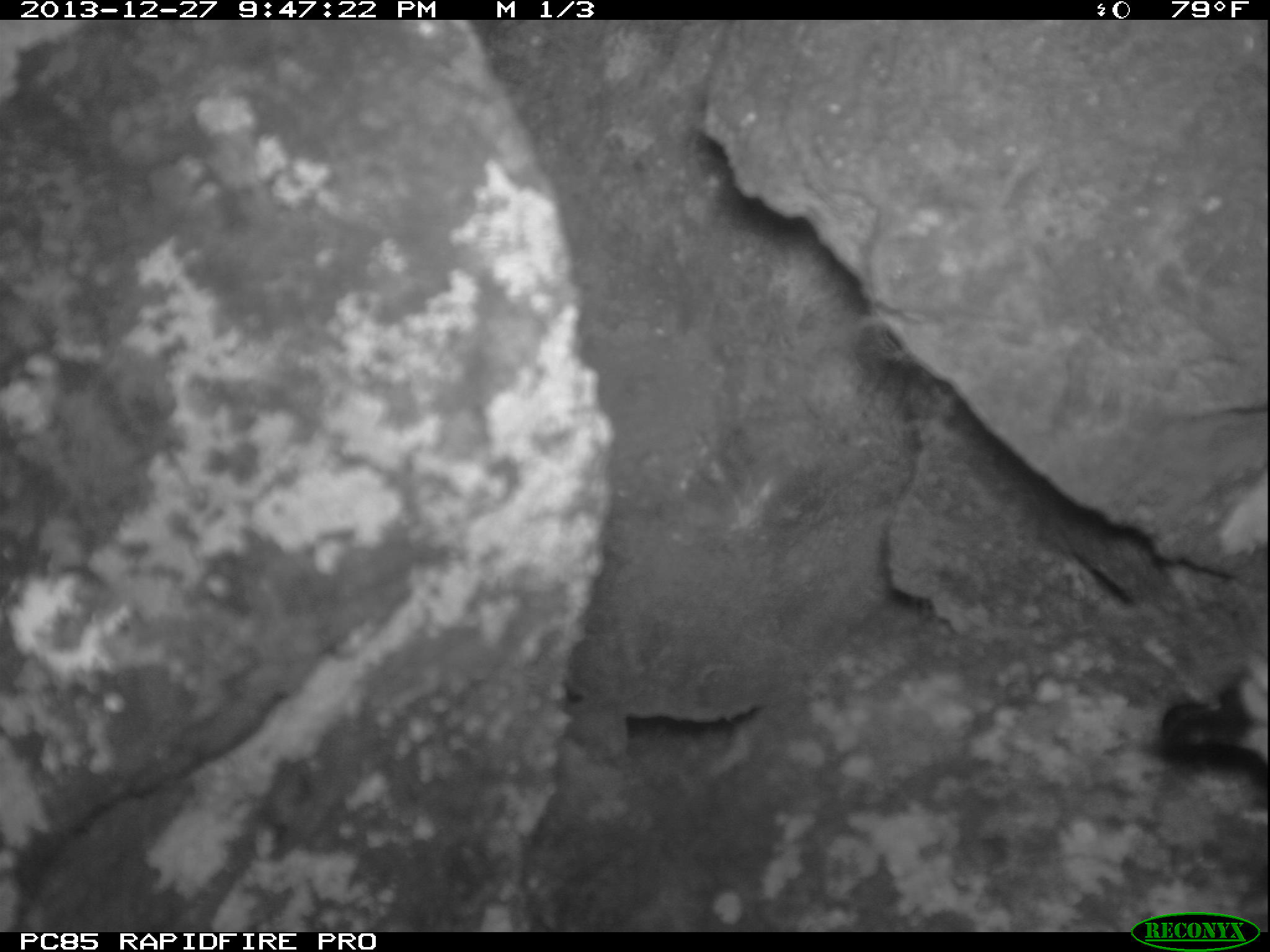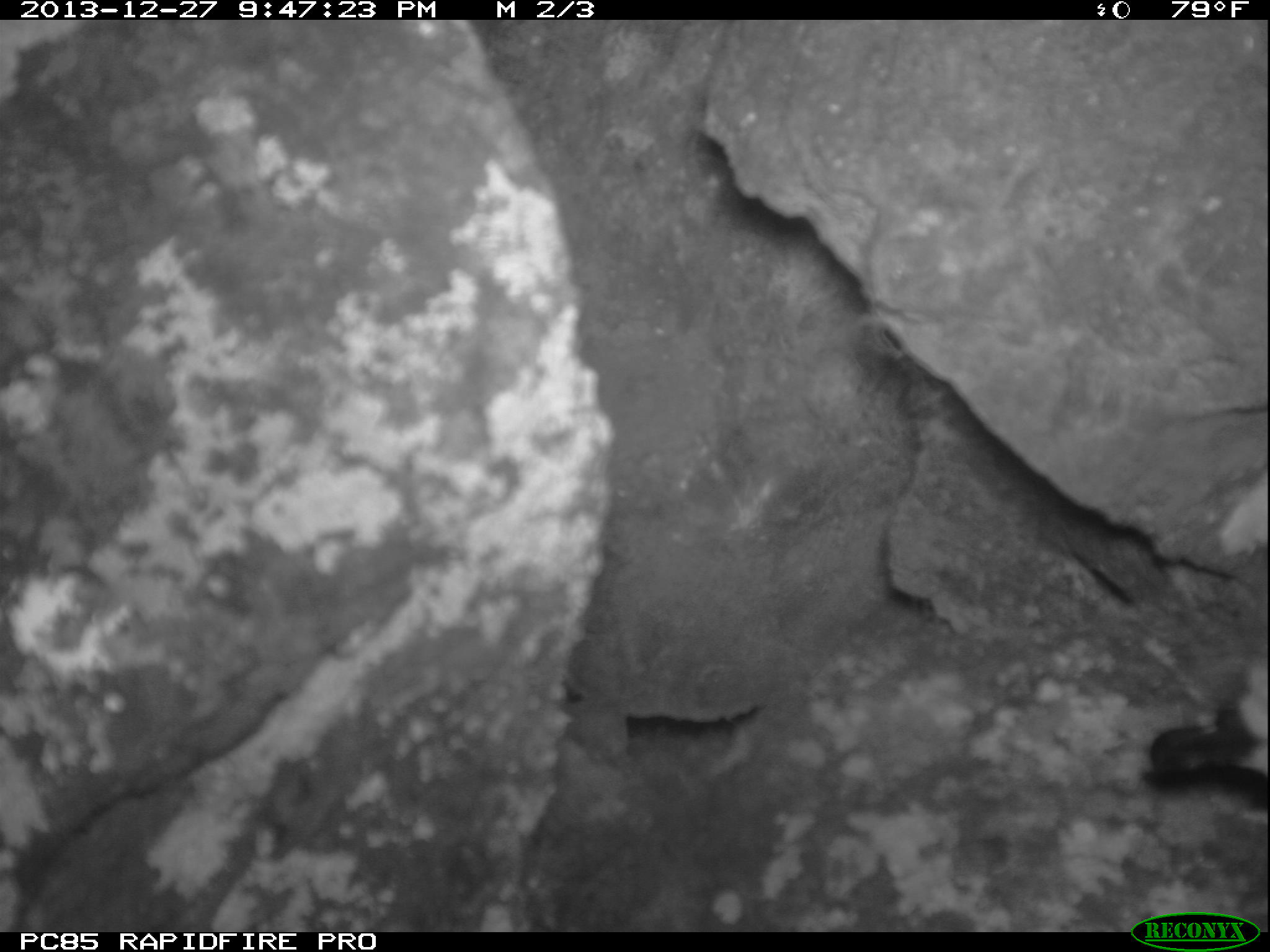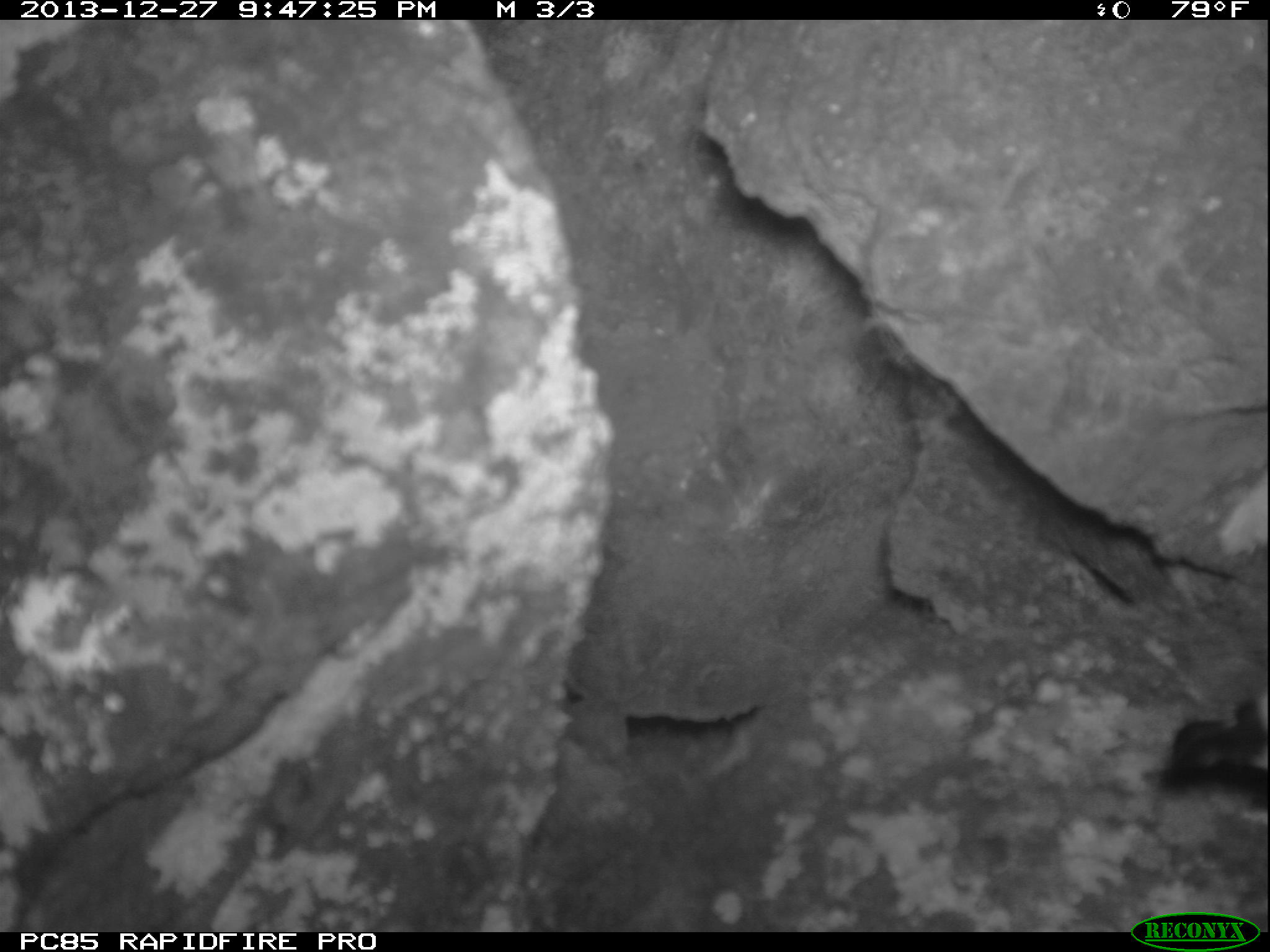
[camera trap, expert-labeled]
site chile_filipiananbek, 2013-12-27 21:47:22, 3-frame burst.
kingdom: Animalia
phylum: Chordata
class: Aves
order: Procellariiformes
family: Procellariidae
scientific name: Procellariidae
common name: petrel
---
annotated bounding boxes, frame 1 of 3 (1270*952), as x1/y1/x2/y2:
petrel: 1139/620/1270/807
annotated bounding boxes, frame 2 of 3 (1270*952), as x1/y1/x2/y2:
petrel: 1117/645/1270/813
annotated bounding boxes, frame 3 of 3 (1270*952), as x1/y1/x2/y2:
petrel: 1124/643/1270/809